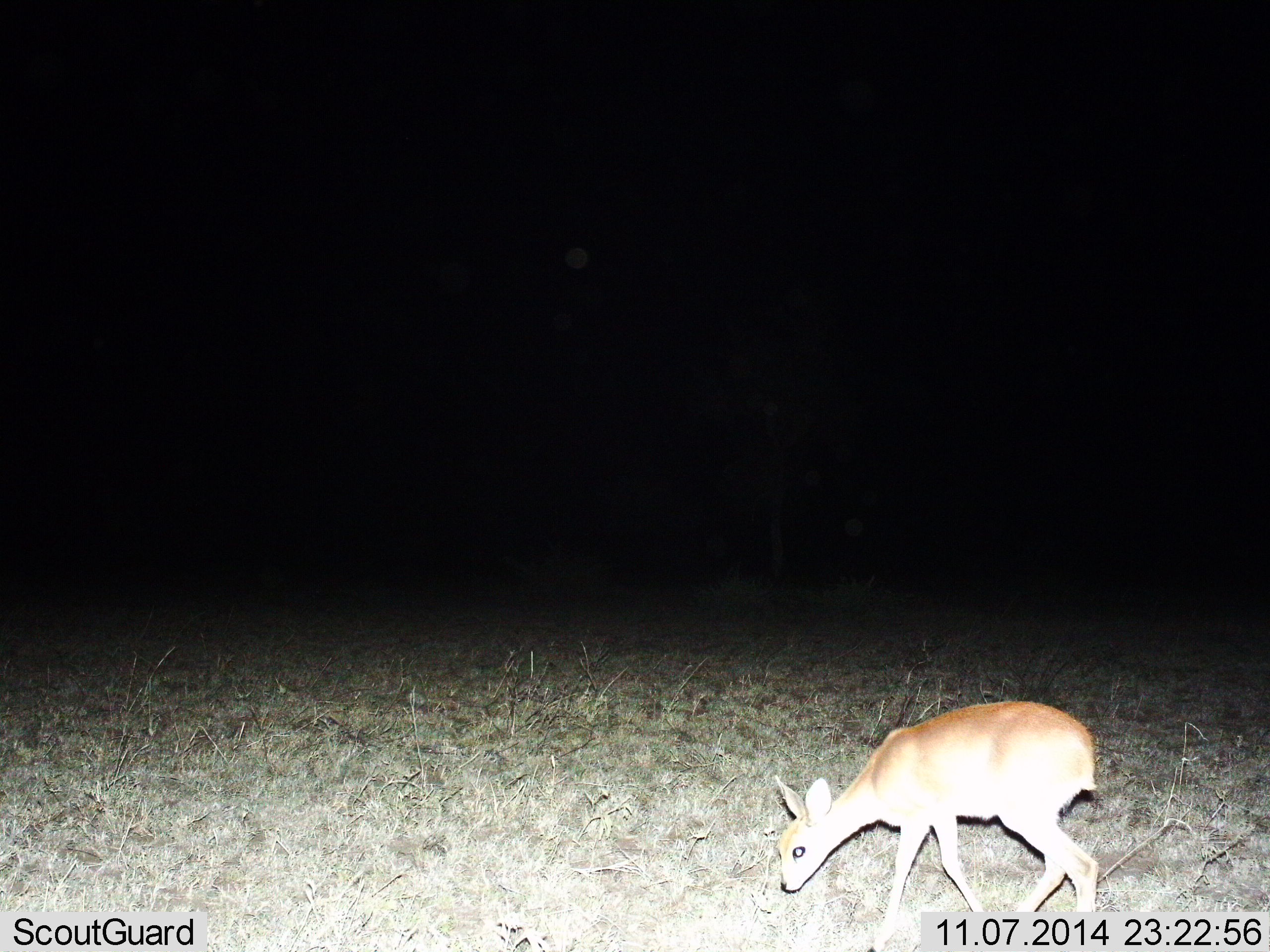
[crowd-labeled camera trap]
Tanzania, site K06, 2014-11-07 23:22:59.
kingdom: Animalia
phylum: Chordata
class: Mammalia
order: Artiodactyla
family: Bovidae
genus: Madoqua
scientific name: Madoqua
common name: dikdik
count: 1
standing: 33%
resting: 0%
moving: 44%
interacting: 0%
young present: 0%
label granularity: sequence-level